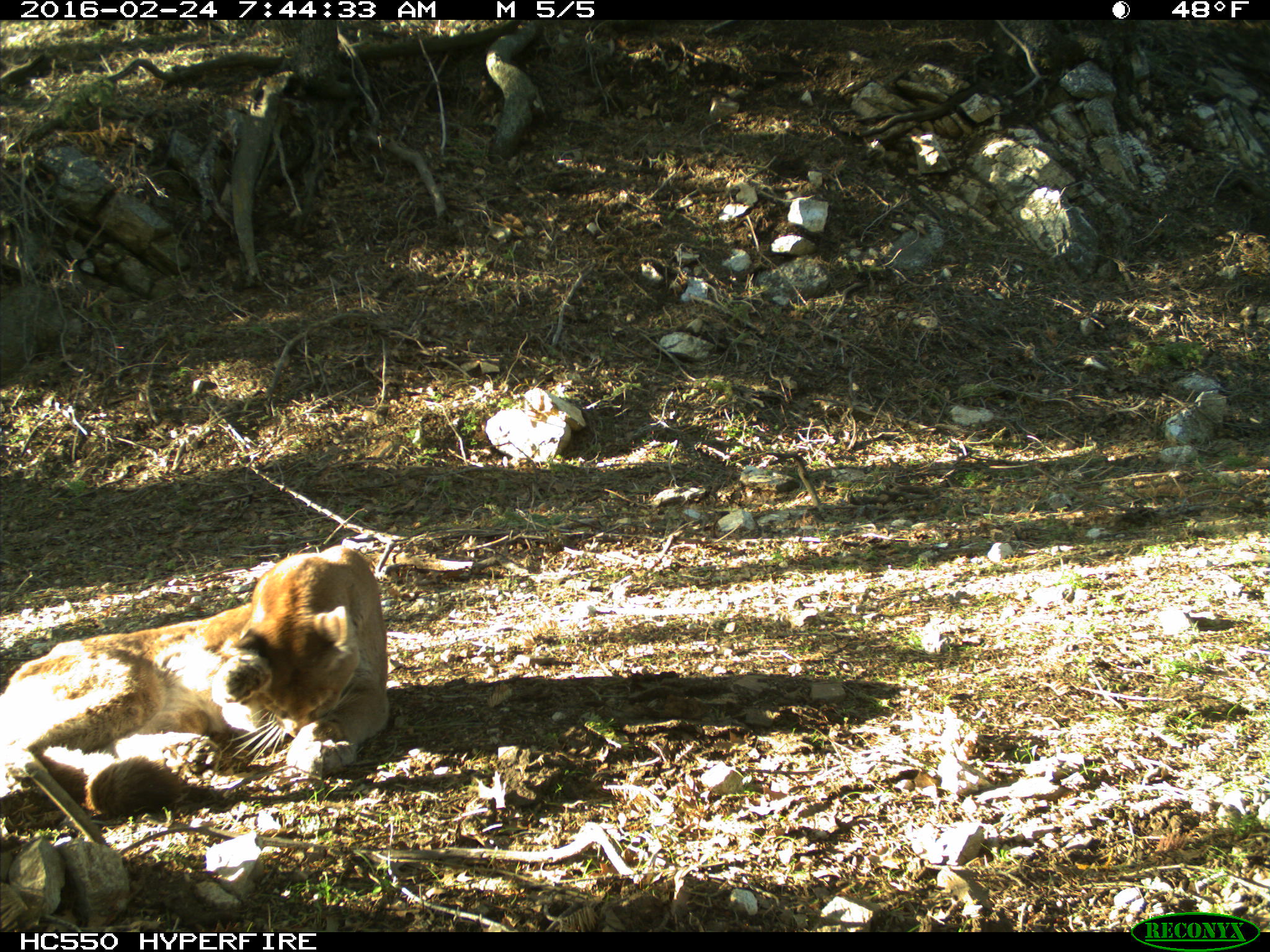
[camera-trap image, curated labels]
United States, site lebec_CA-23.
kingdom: Animalia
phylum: Chordata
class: Mammalia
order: Carnivora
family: Felidae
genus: Puma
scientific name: Puma concolor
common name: mountain lion